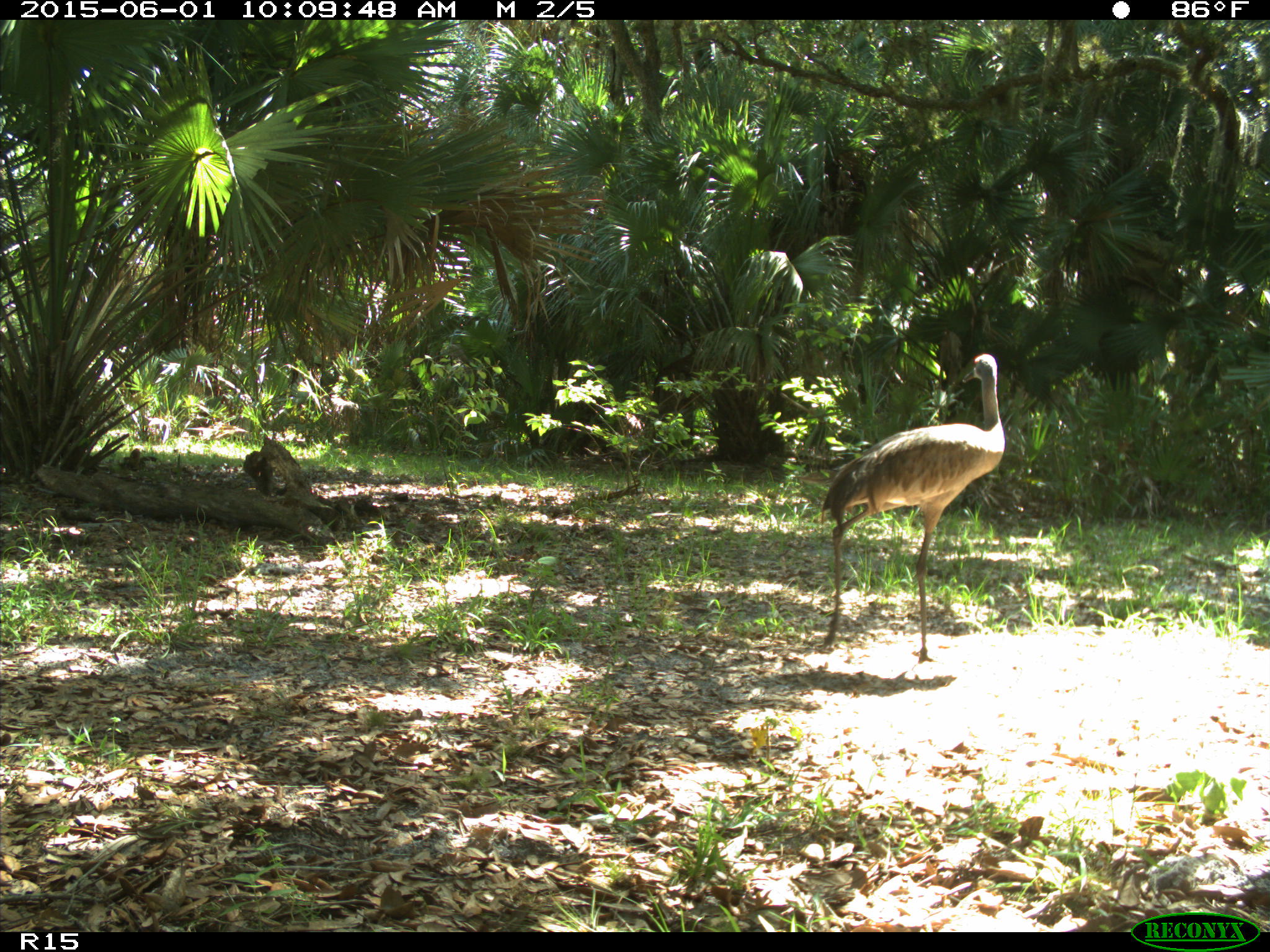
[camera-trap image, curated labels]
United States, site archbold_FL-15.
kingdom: Animalia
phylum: Chordata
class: Aves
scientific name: Aves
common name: birds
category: unidentified bird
Unidentified bird (birds) (Aves).